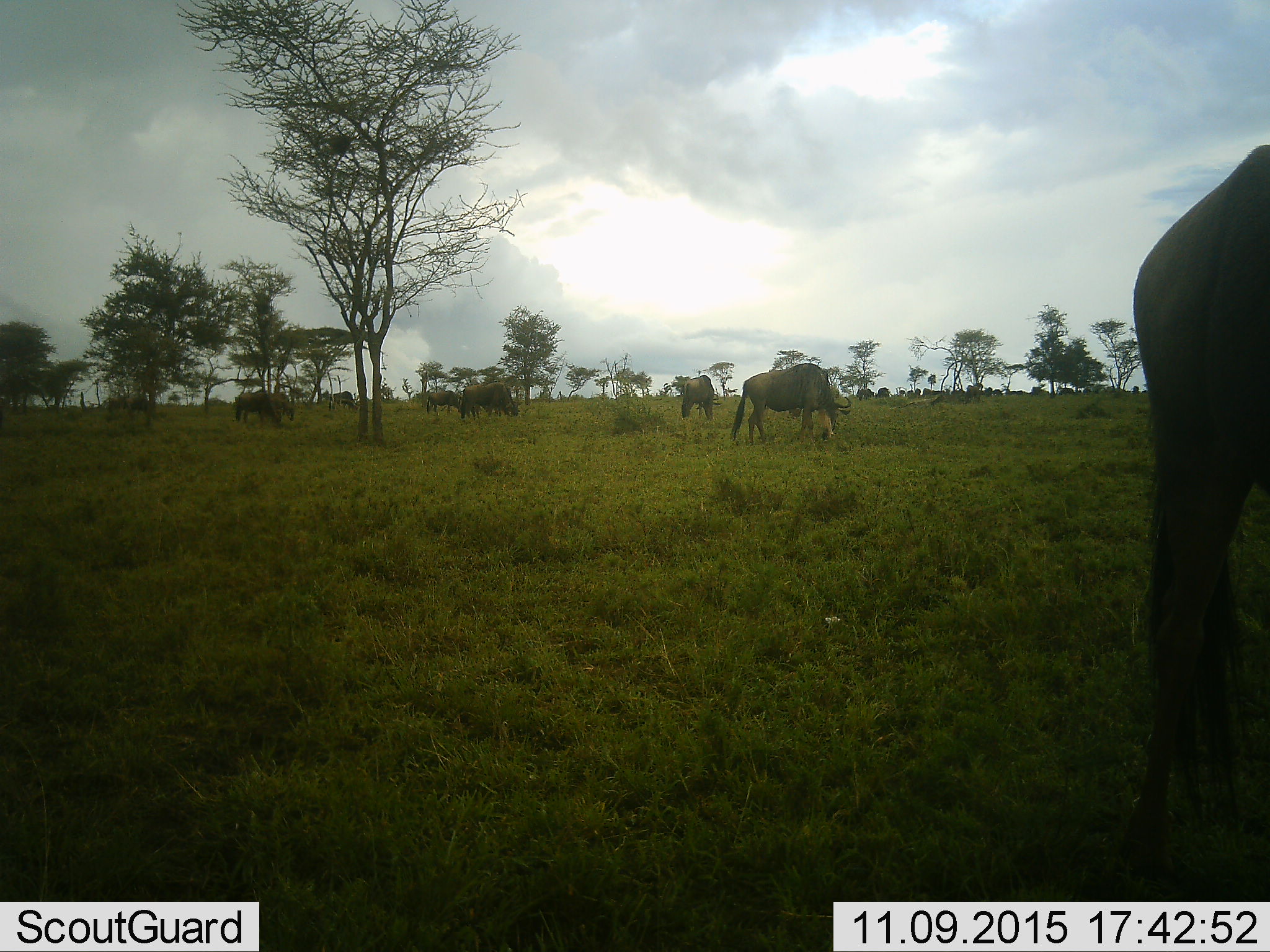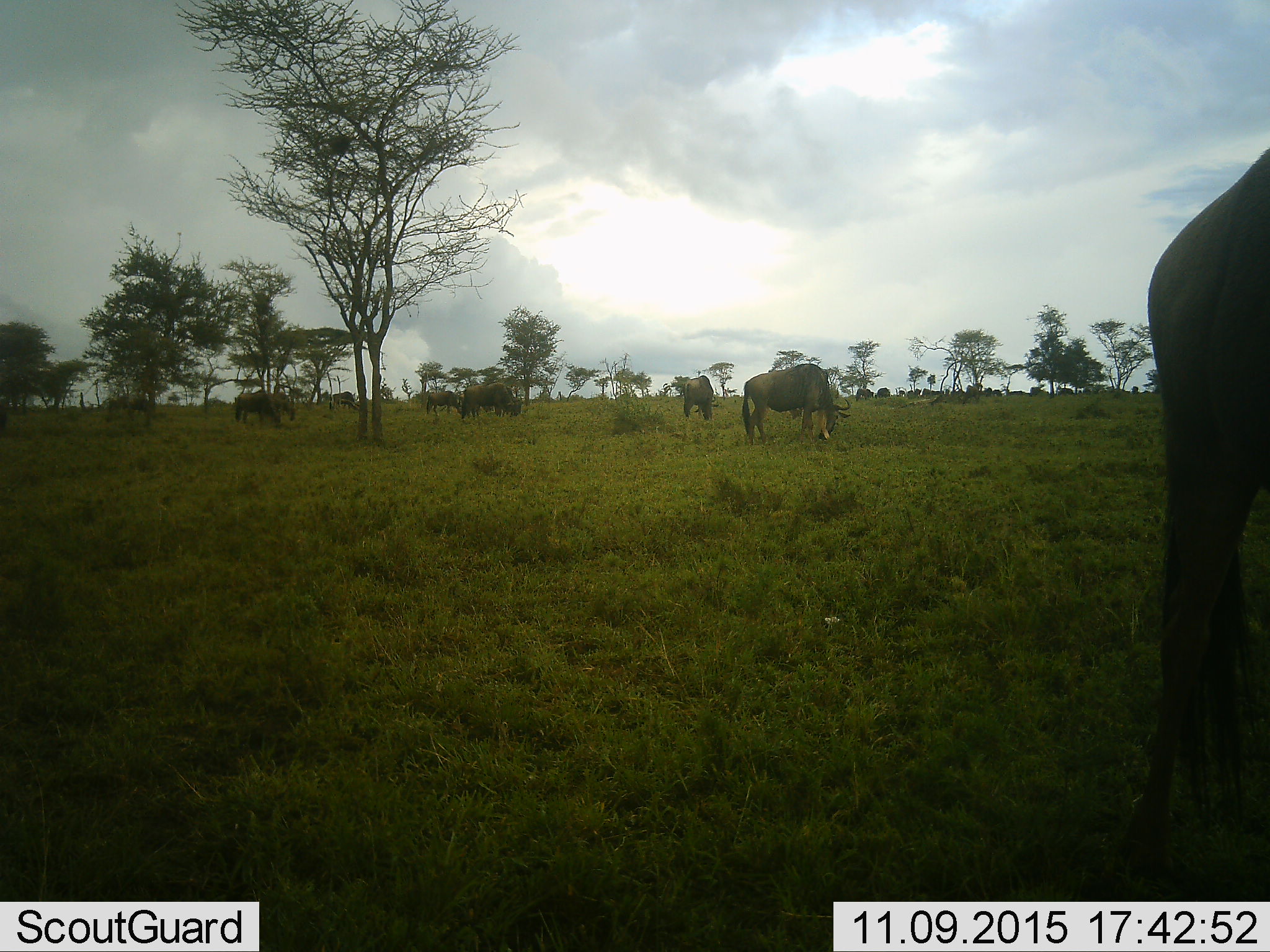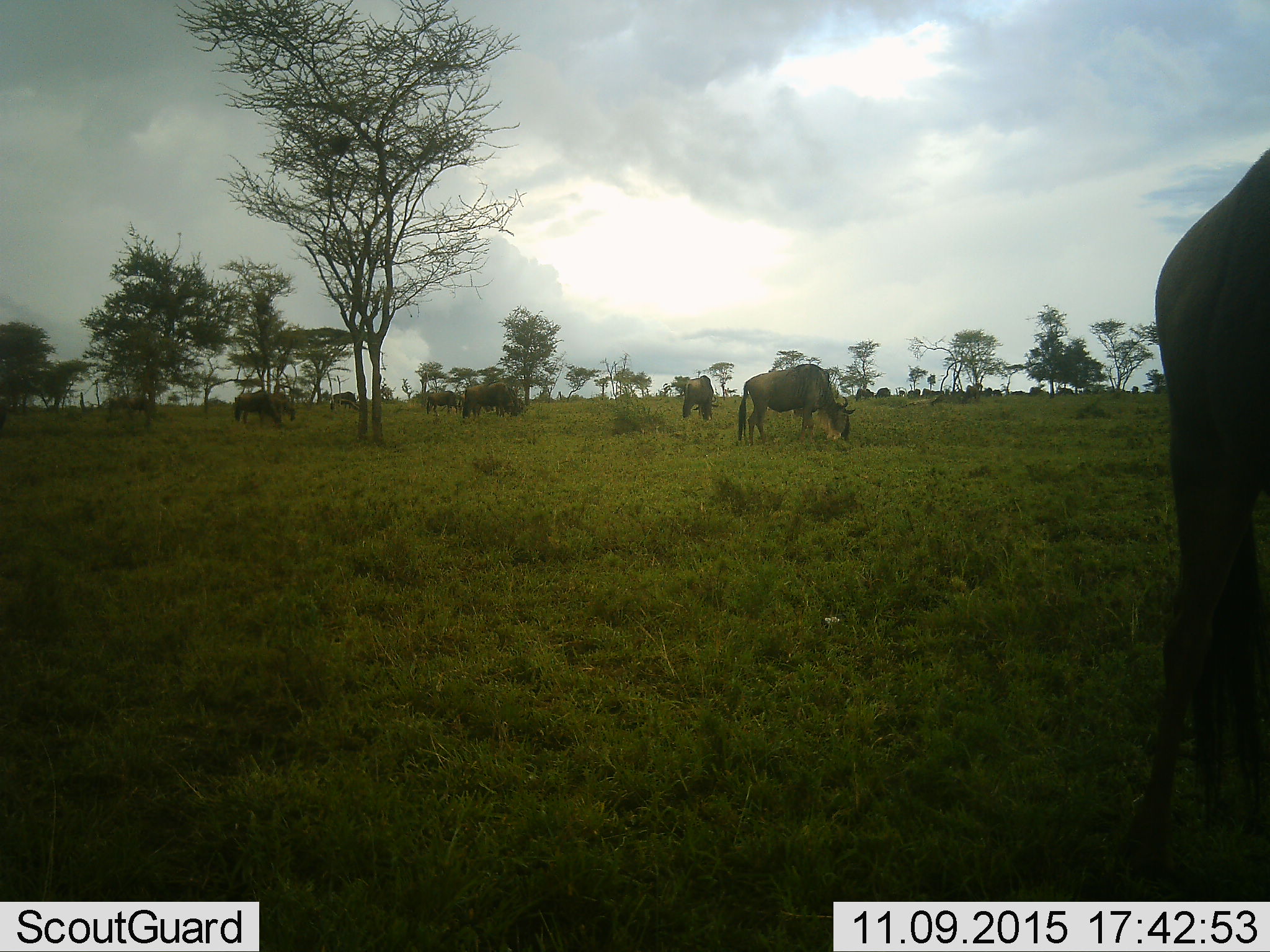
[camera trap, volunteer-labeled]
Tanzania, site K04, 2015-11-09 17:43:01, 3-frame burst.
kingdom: Animalia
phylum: Chordata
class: Mammalia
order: Artiodactyla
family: Bovidae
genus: Connochaetes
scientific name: Connochaetes taurinus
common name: blue wildebeest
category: wildebeest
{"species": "wildebeest (blue wildebeest) (Connochaetes taurinus)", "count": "11-50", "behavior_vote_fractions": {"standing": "62%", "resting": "12%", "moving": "38%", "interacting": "0%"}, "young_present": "0%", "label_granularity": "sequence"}